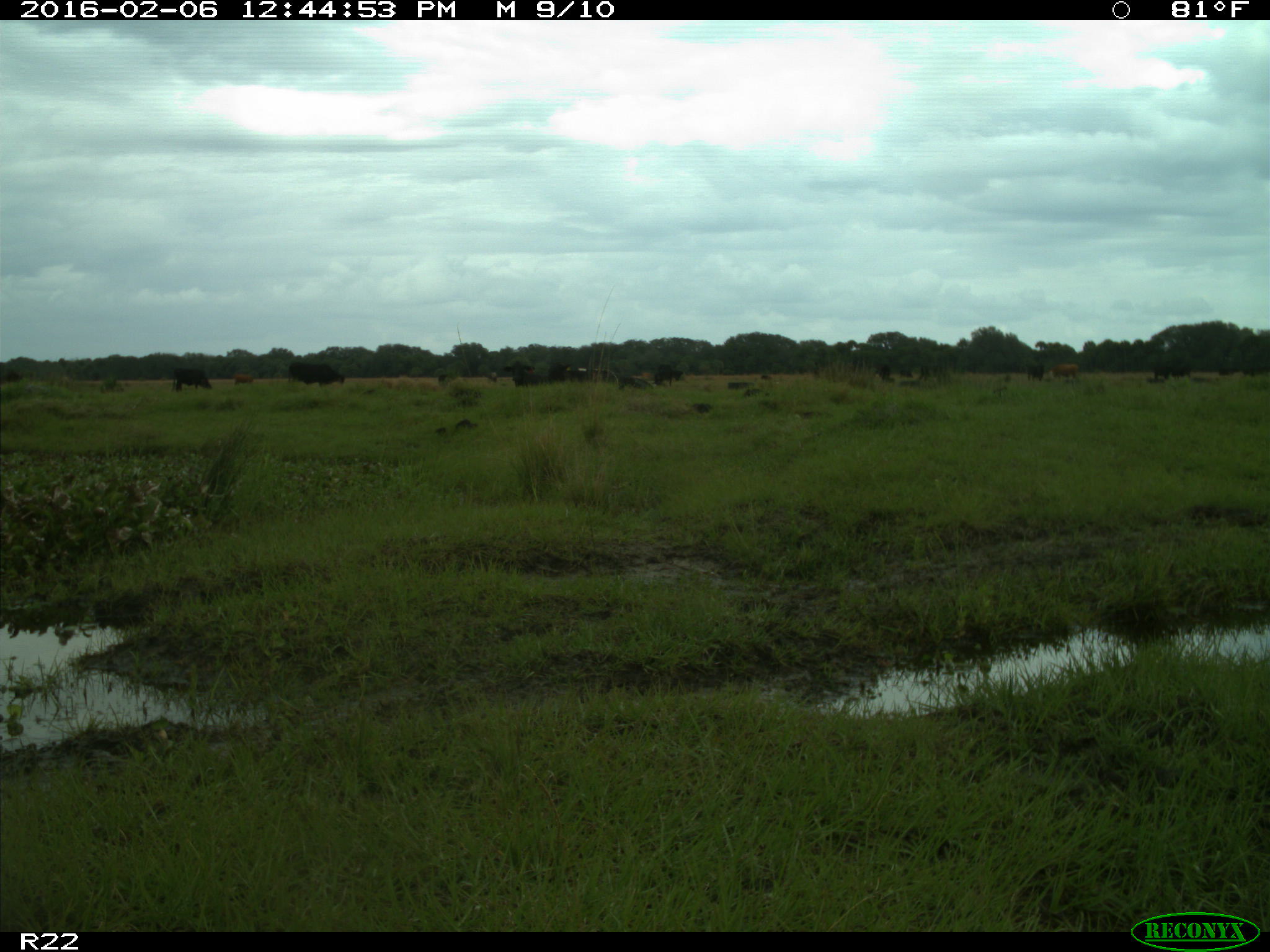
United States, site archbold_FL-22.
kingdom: Animalia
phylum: Chordata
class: Mammalia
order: Artiodactyla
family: Bovidae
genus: Bos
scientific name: Bos taurus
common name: domestic cow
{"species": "Bos taurus (domestic cow)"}